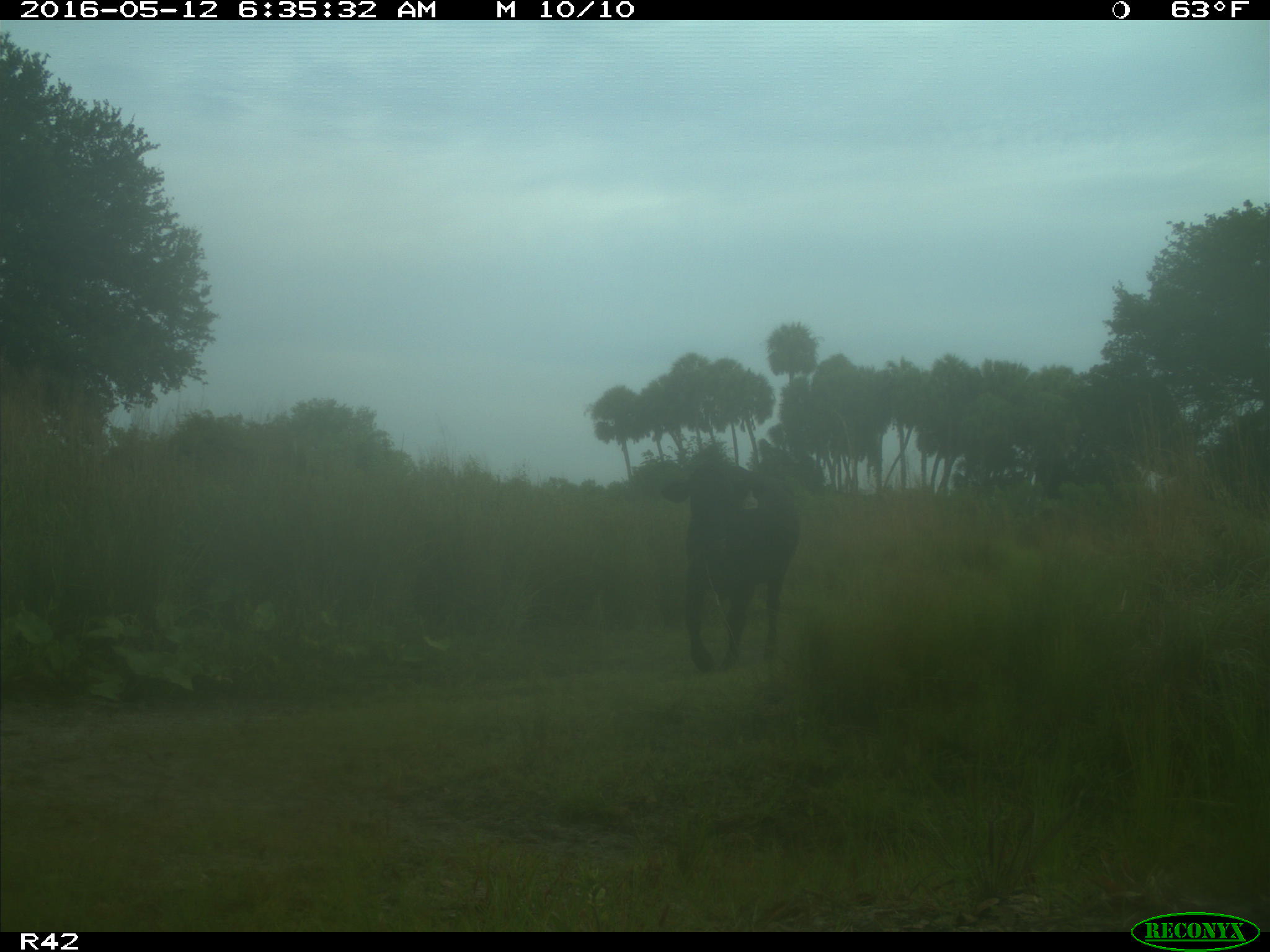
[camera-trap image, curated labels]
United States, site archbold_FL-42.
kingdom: Animalia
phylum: Chordata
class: Mammalia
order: Artiodactyla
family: Bovidae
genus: Bos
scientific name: Bos taurus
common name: domestic cow